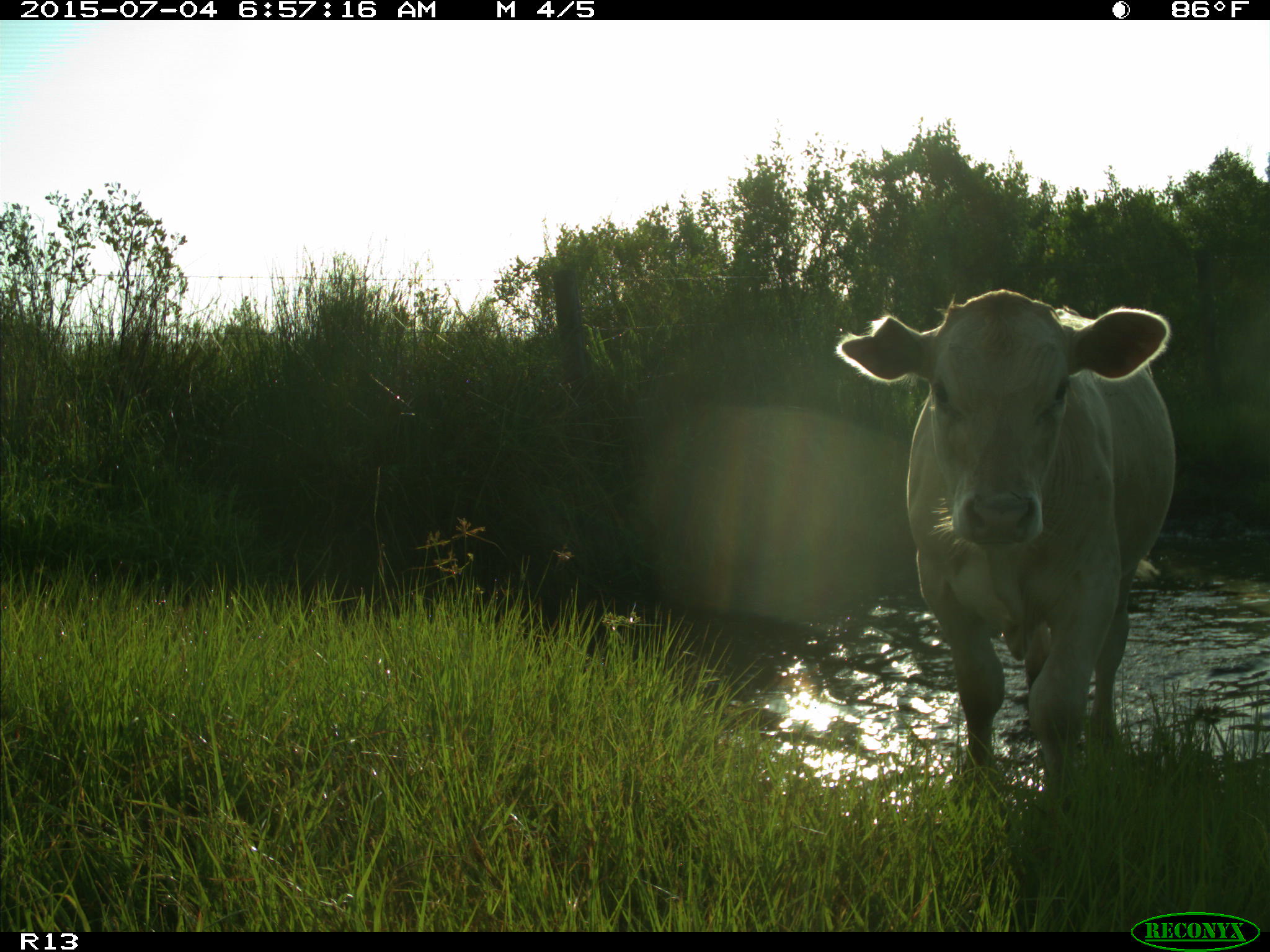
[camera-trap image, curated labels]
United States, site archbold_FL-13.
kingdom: Animalia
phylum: Chordata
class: Mammalia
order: Artiodactyla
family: Bovidae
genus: Bos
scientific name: Bos taurus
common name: domestic cow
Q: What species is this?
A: Bos taurus (domestic cow).